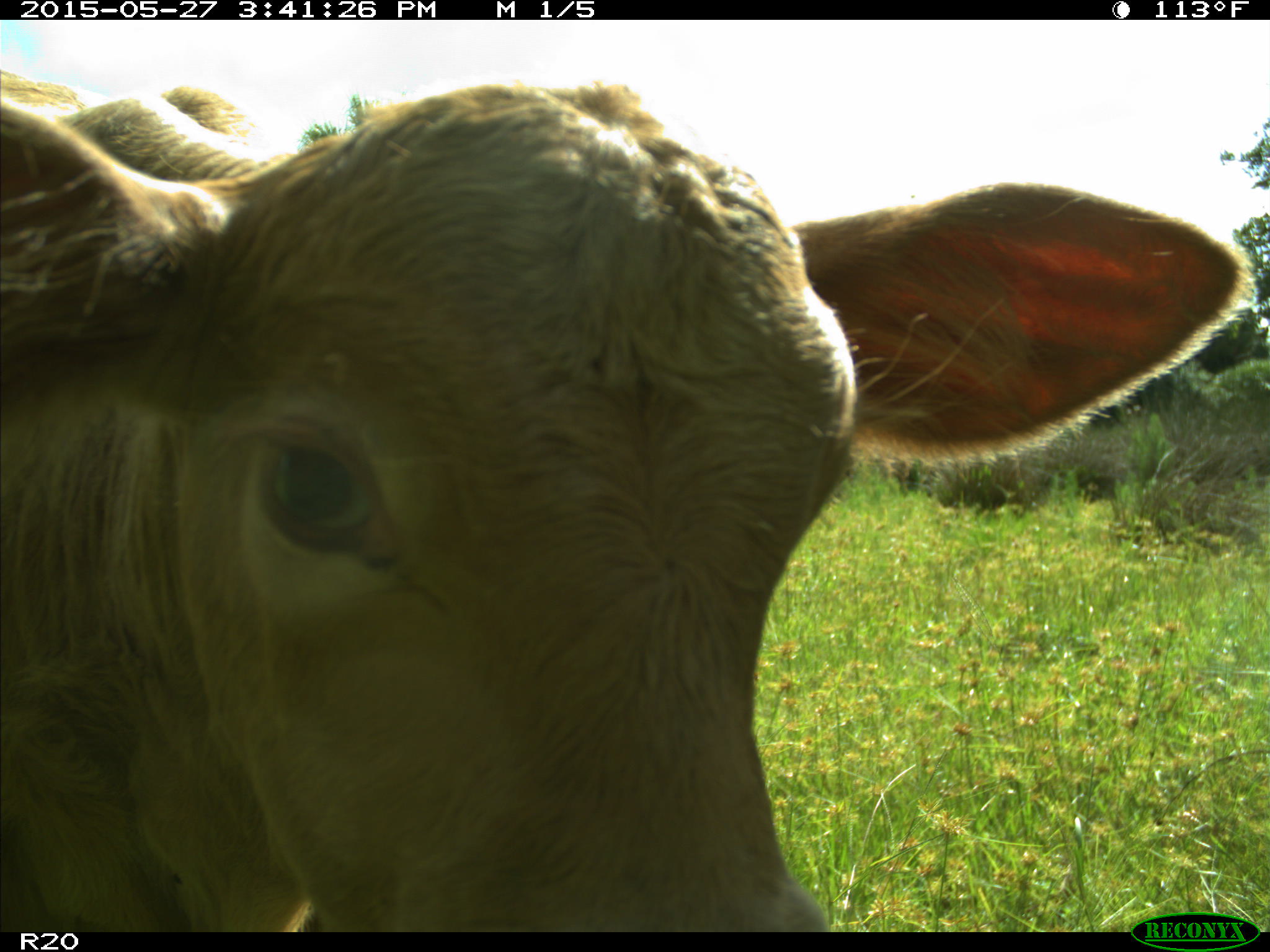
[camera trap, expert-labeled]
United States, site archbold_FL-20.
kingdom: Animalia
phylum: Chordata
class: Mammalia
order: Artiodactyla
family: Bovidae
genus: Bos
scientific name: Bos taurus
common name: domestic cow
Bos taurus (domestic cow).